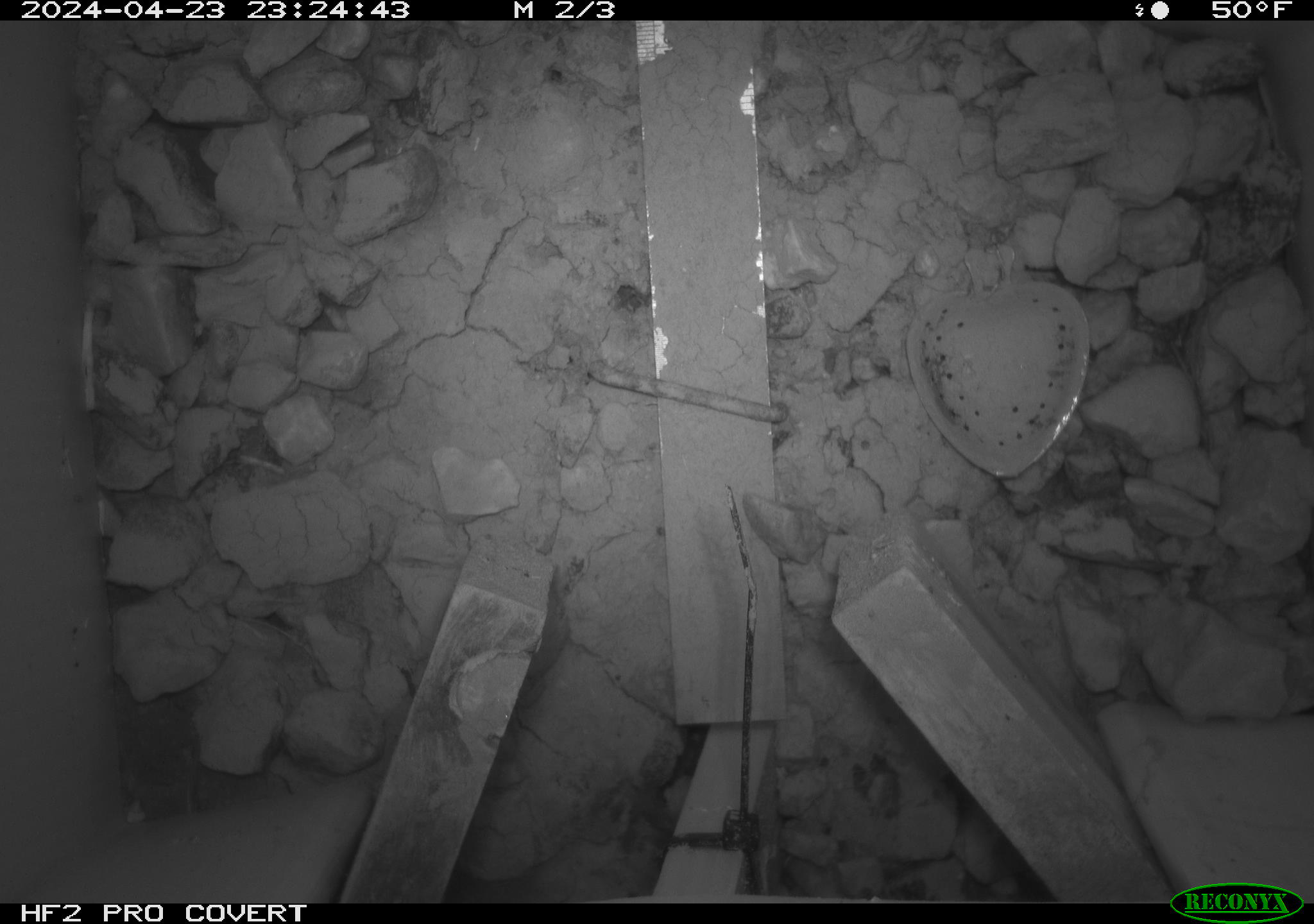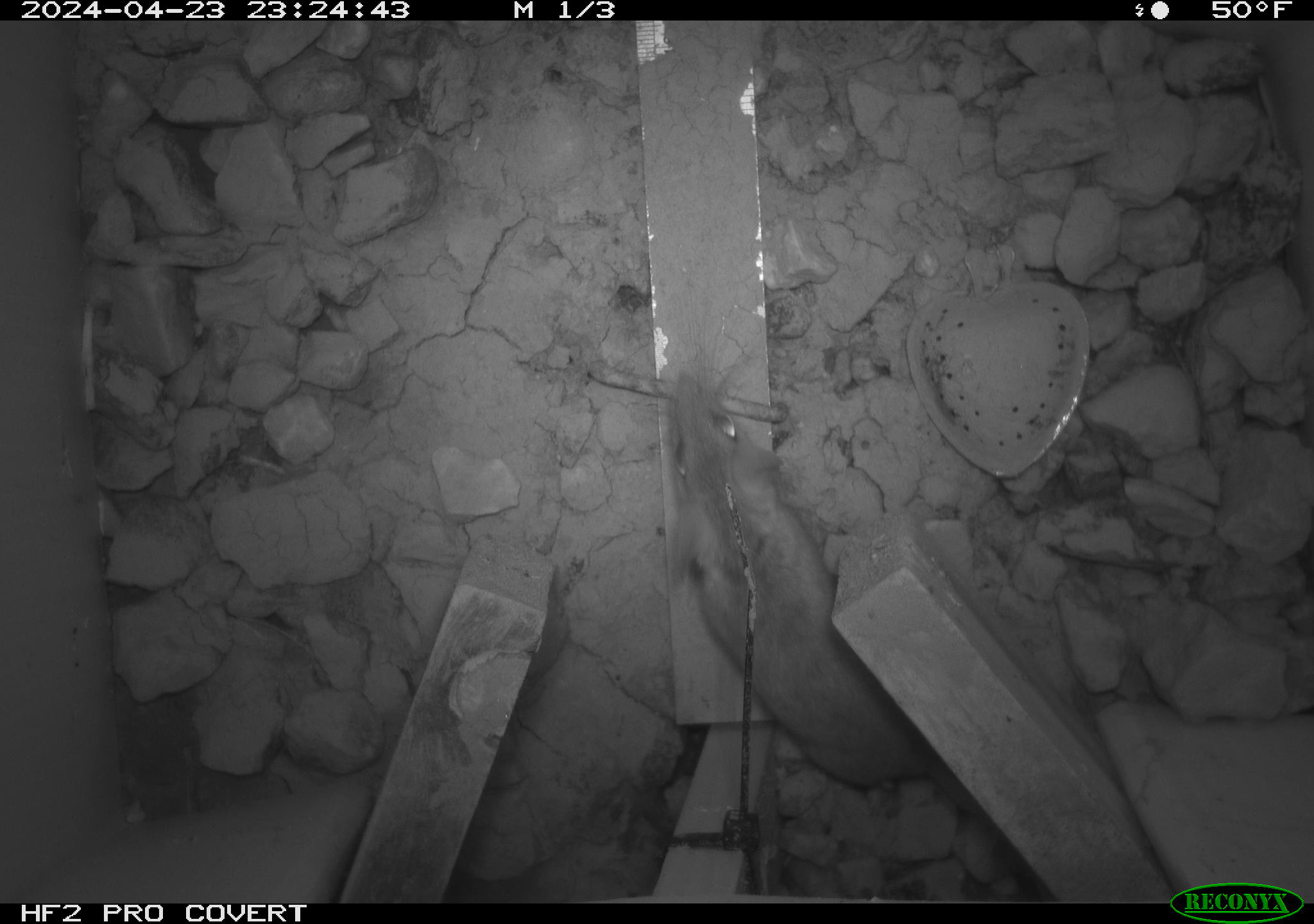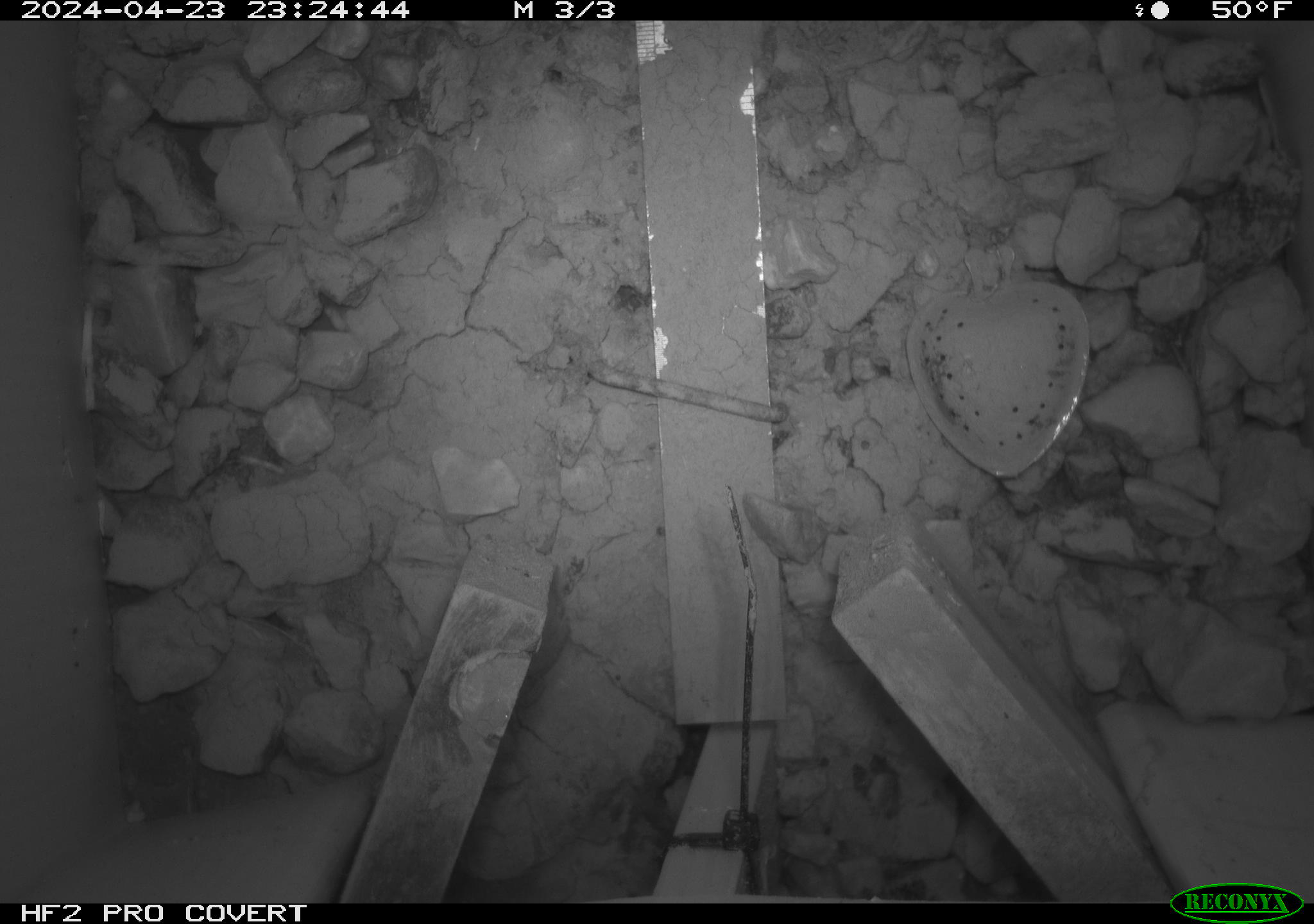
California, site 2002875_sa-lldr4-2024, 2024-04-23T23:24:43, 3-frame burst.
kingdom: Animalia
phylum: Chordata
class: Mammalia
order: Rodentia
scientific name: Rodentia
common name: rodent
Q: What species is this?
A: Rodent (Rodentia).